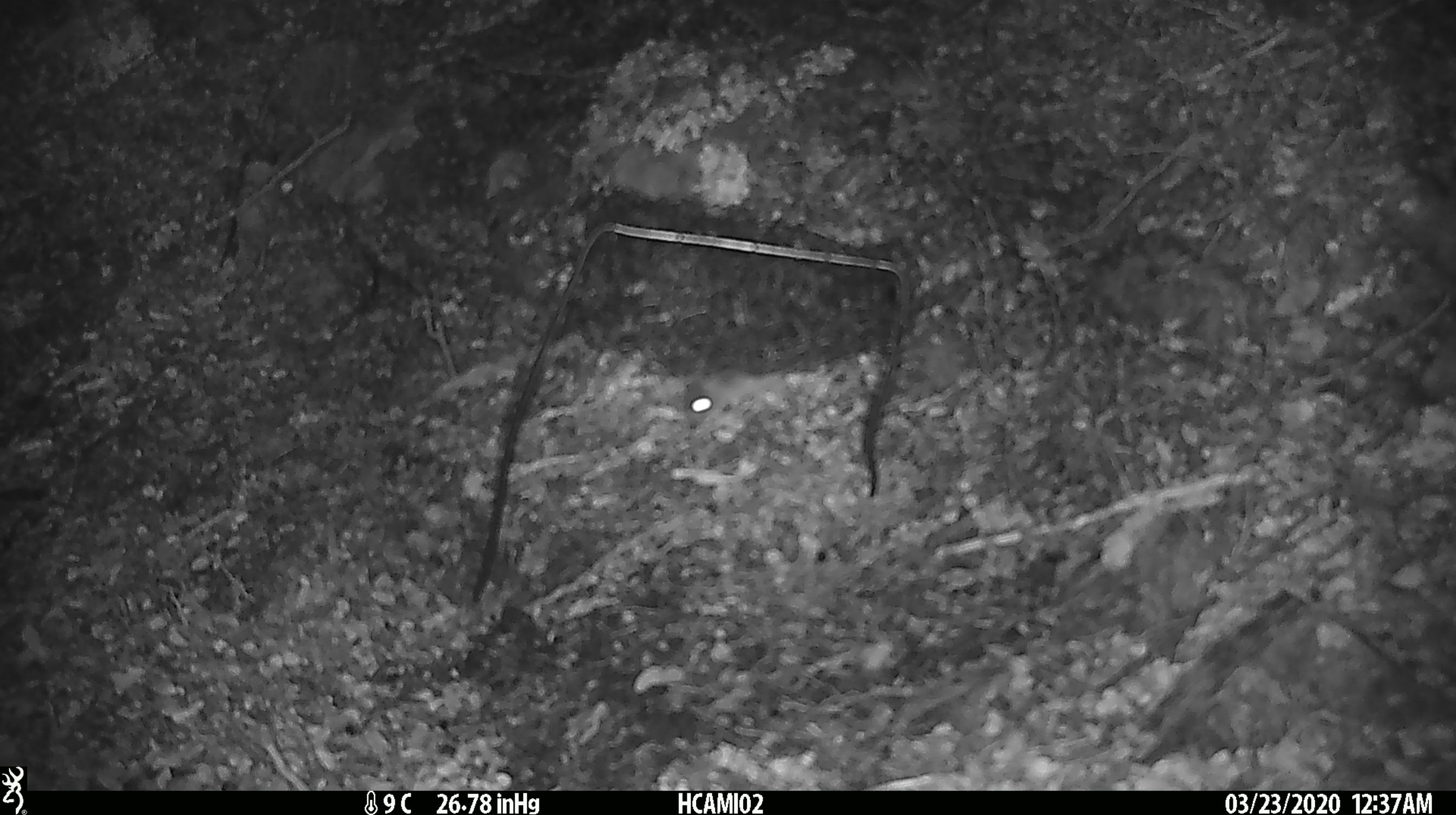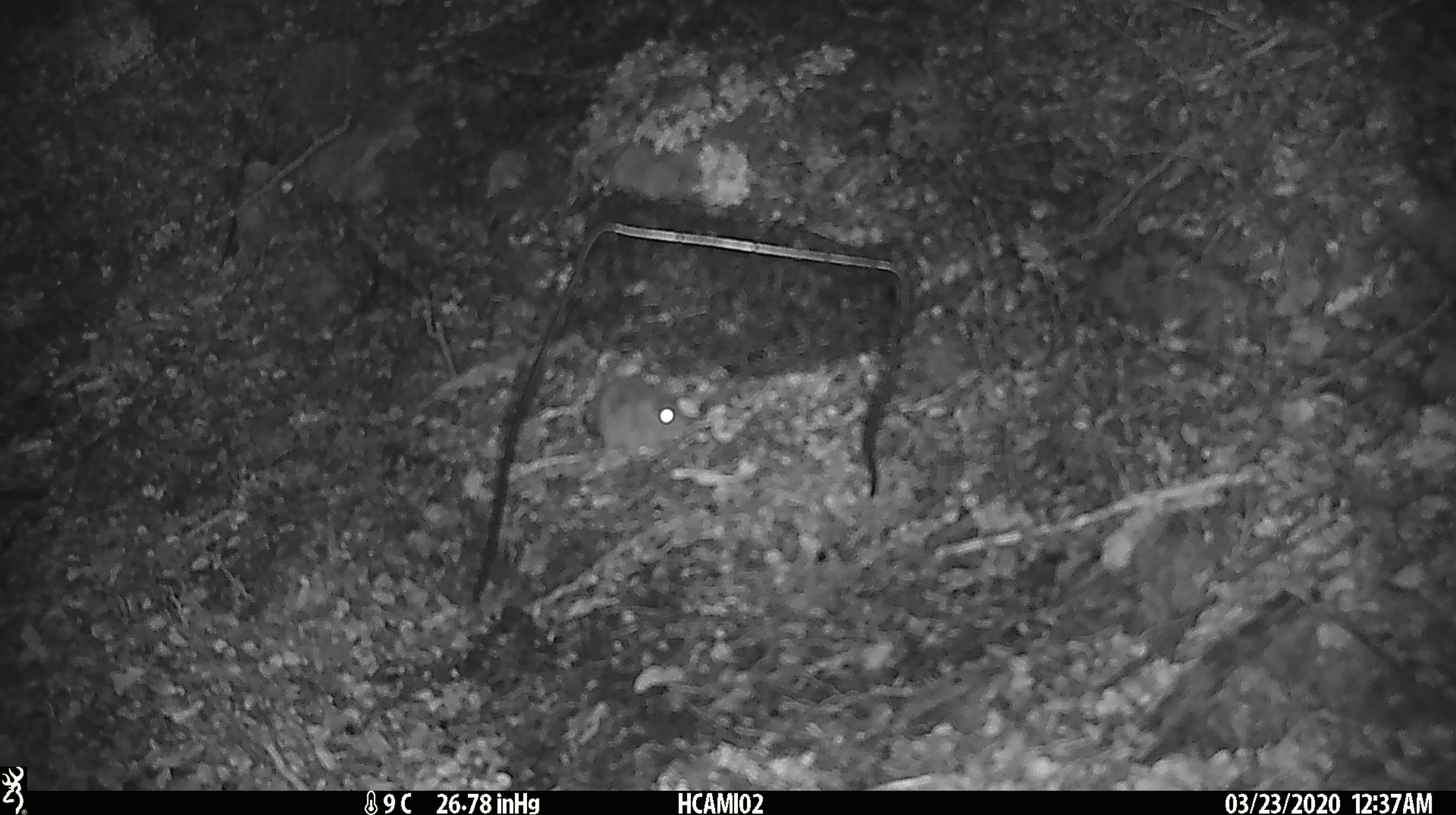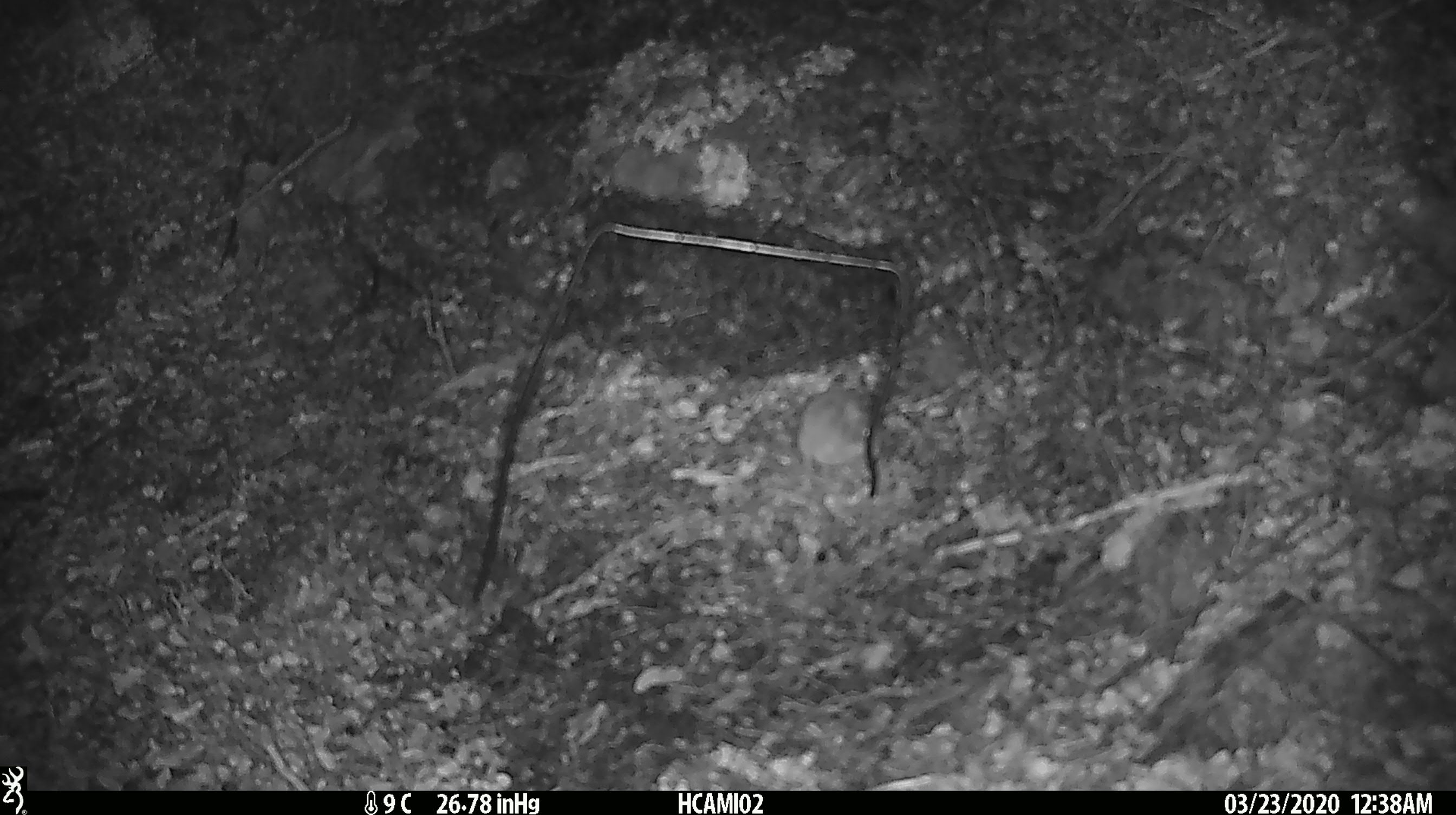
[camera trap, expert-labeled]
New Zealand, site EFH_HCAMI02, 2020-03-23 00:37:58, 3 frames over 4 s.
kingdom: Animalia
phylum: Chordata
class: Mammalia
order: Rodentia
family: Muridae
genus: Mus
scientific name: Mus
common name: mouse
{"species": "mouse (Mus)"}